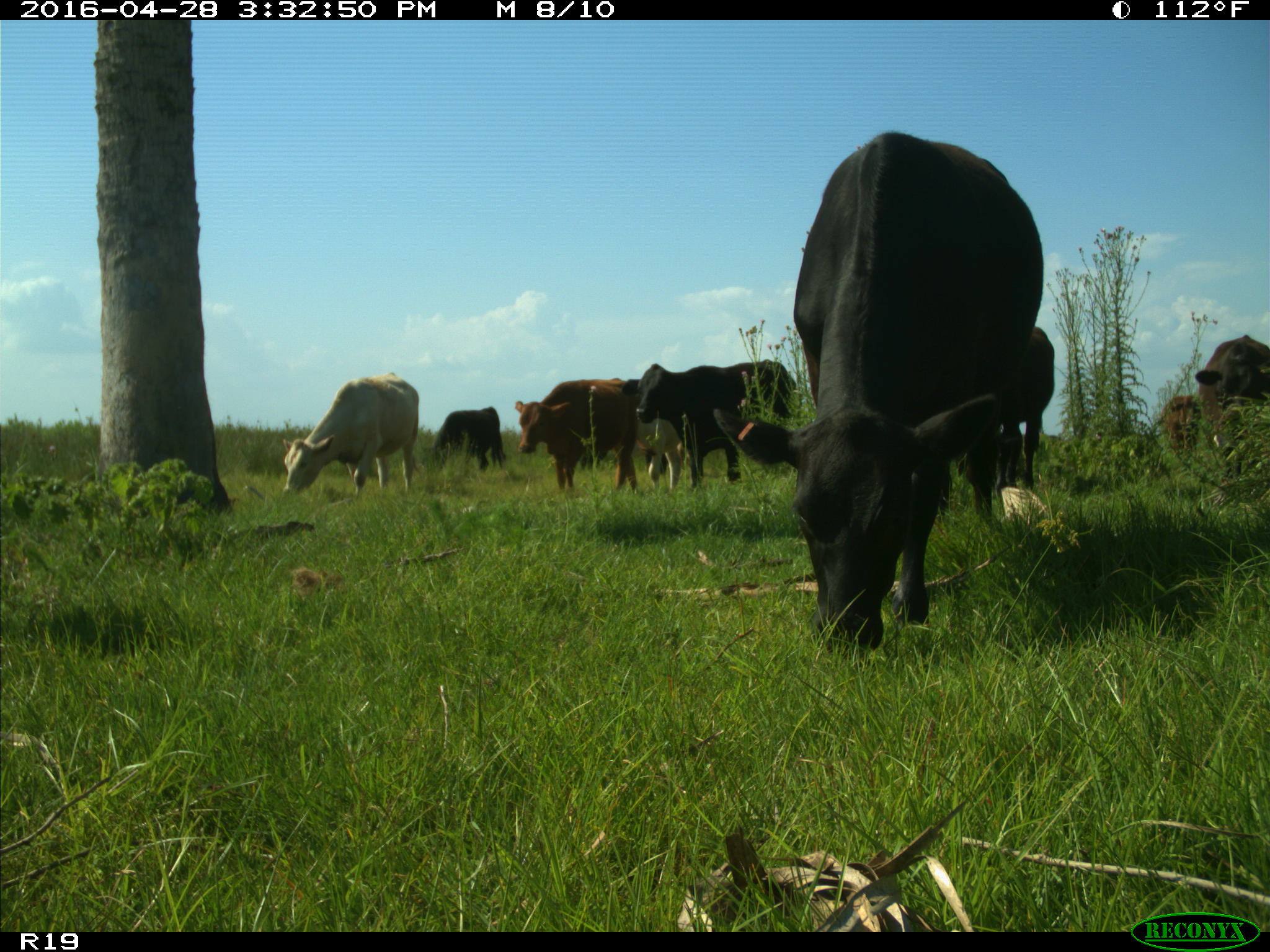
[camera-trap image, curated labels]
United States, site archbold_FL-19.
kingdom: Animalia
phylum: Chordata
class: Mammalia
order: Artiodactyla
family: Bovidae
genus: Bos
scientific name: Bos taurus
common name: domestic cow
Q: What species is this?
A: Bos taurus (domestic cow).